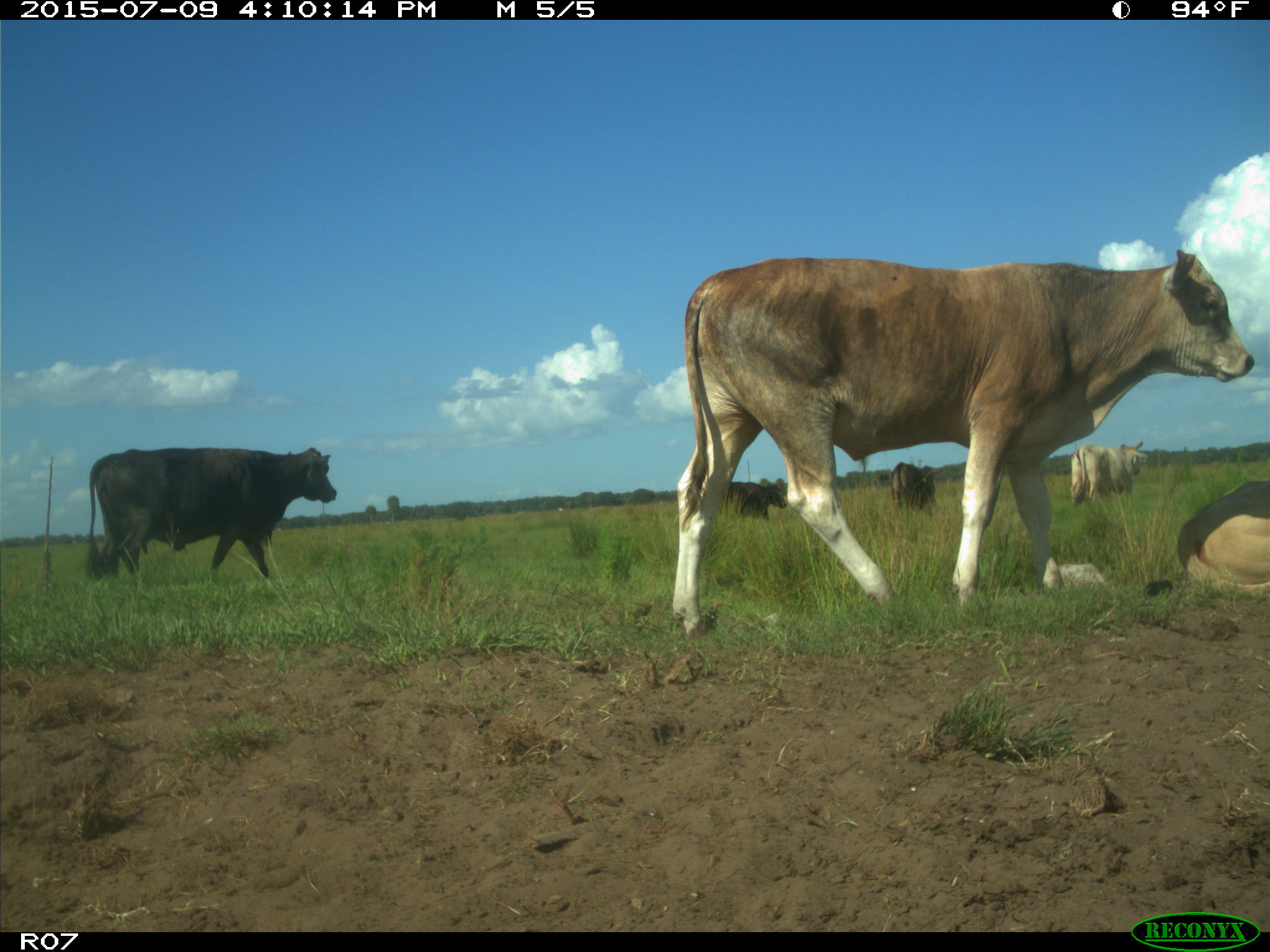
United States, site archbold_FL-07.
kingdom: Animalia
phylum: Chordata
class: Mammalia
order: Artiodactyla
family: Bovidae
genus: Bos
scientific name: Bos taurus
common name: domestic cow